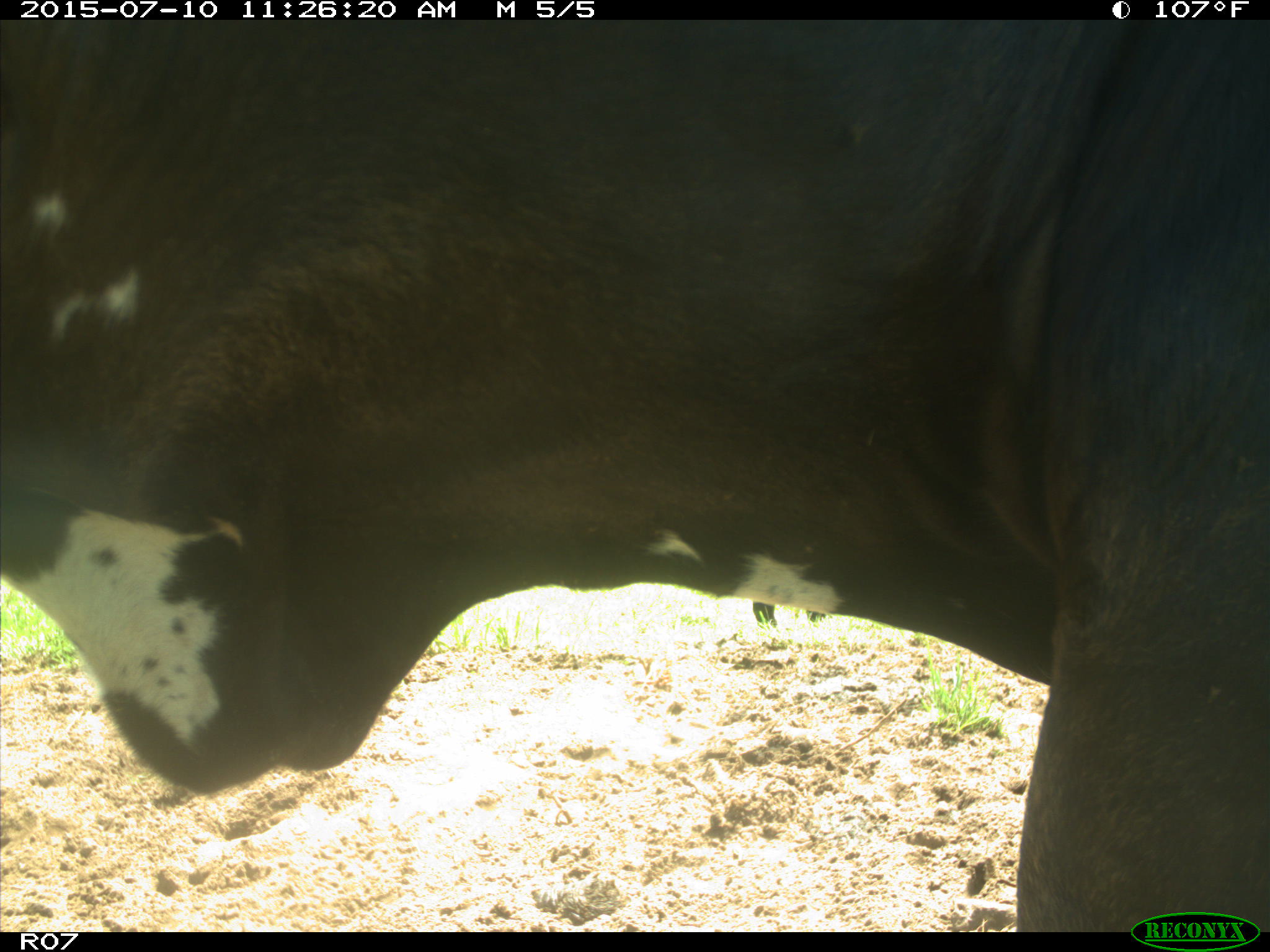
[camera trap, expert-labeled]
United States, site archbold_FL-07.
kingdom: Animalia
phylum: Chordata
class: Mammalia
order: Artiodactyla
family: Bovidae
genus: Bos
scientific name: Bos taurus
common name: domestic cow